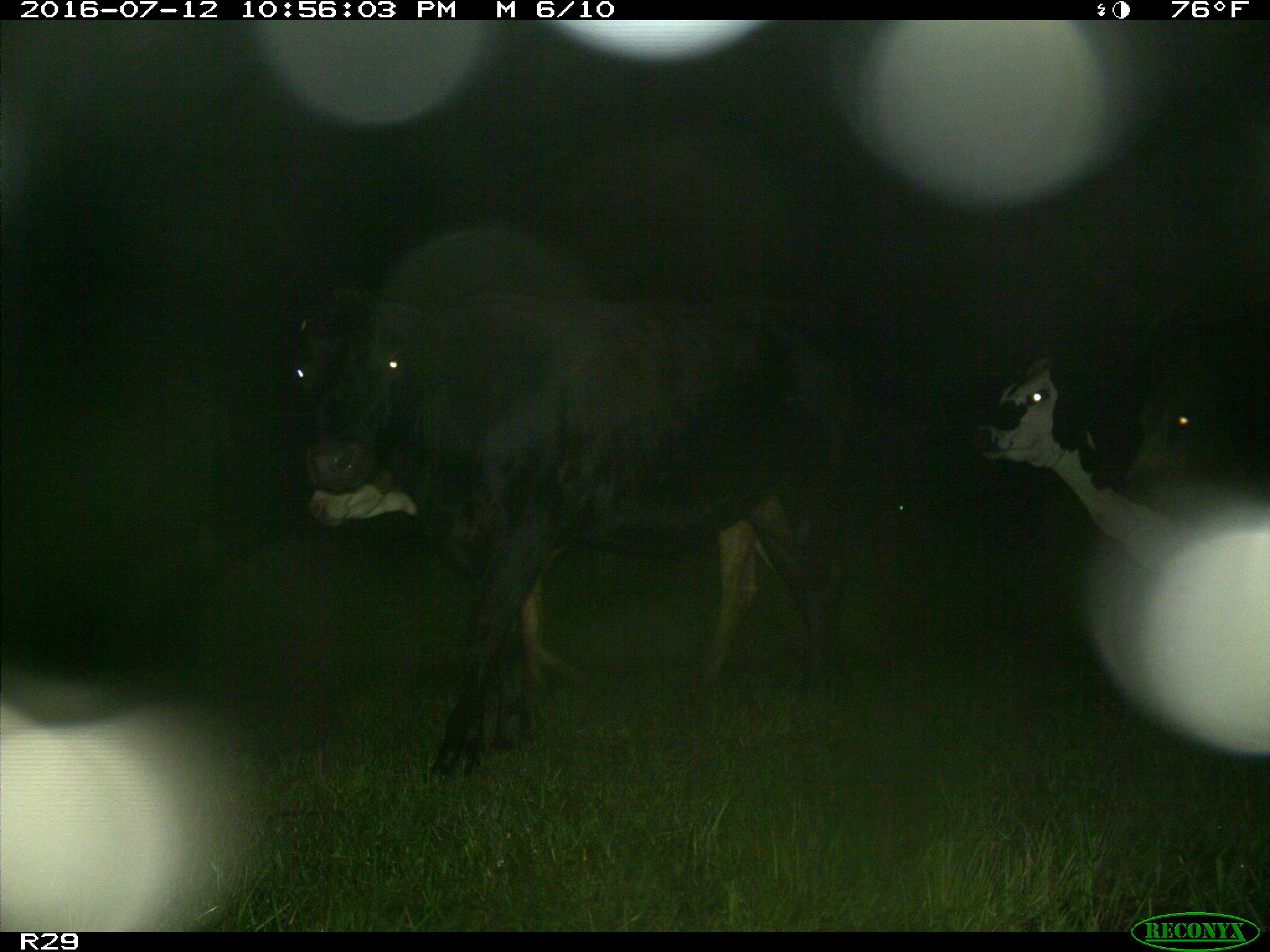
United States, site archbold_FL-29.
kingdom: Animalia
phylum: Chordata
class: Mammalia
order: Artiodactyla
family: Bovidae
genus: Bos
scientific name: Bos taurus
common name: domestic cow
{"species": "Bos taurus (domestic cow)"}